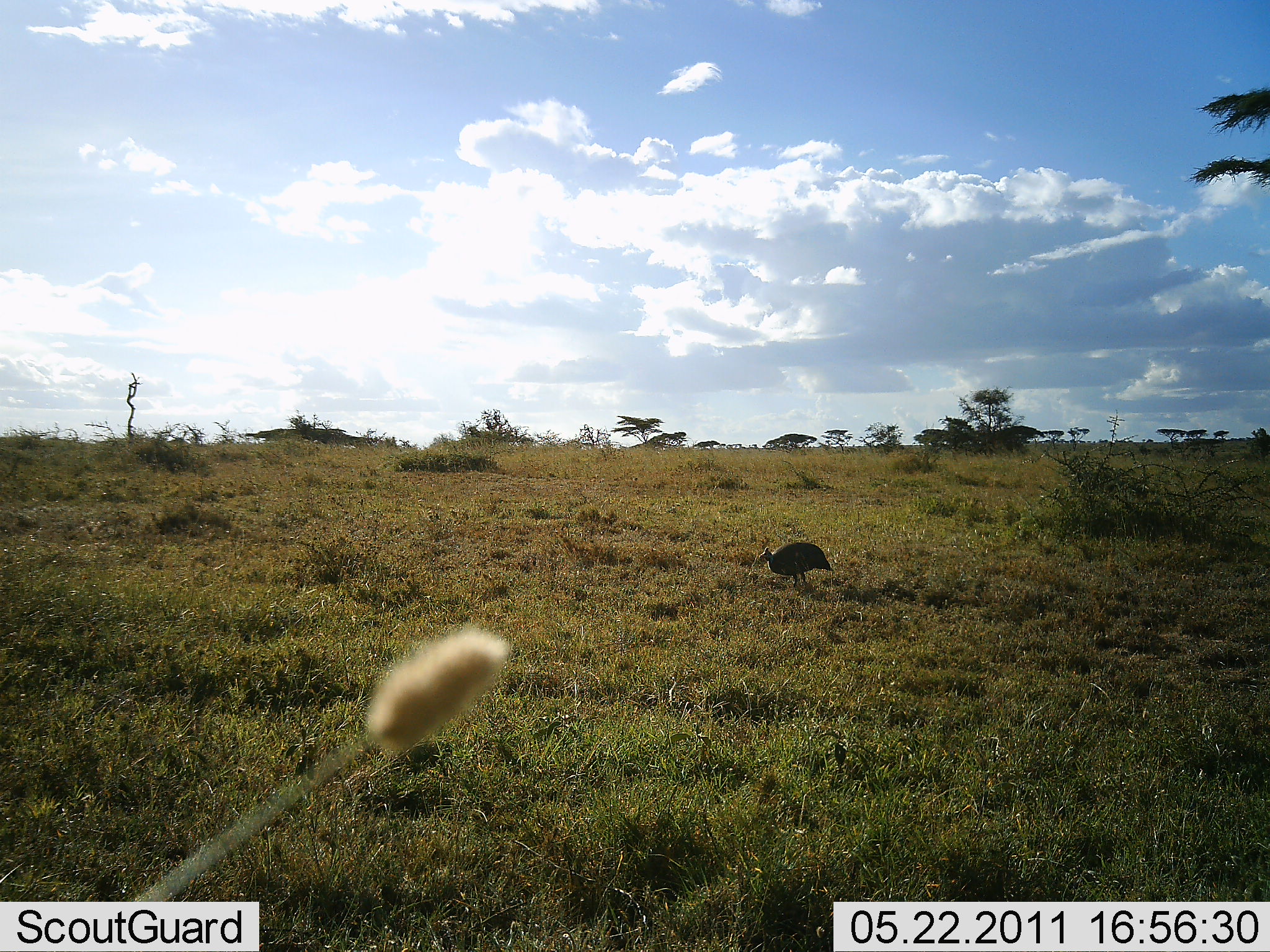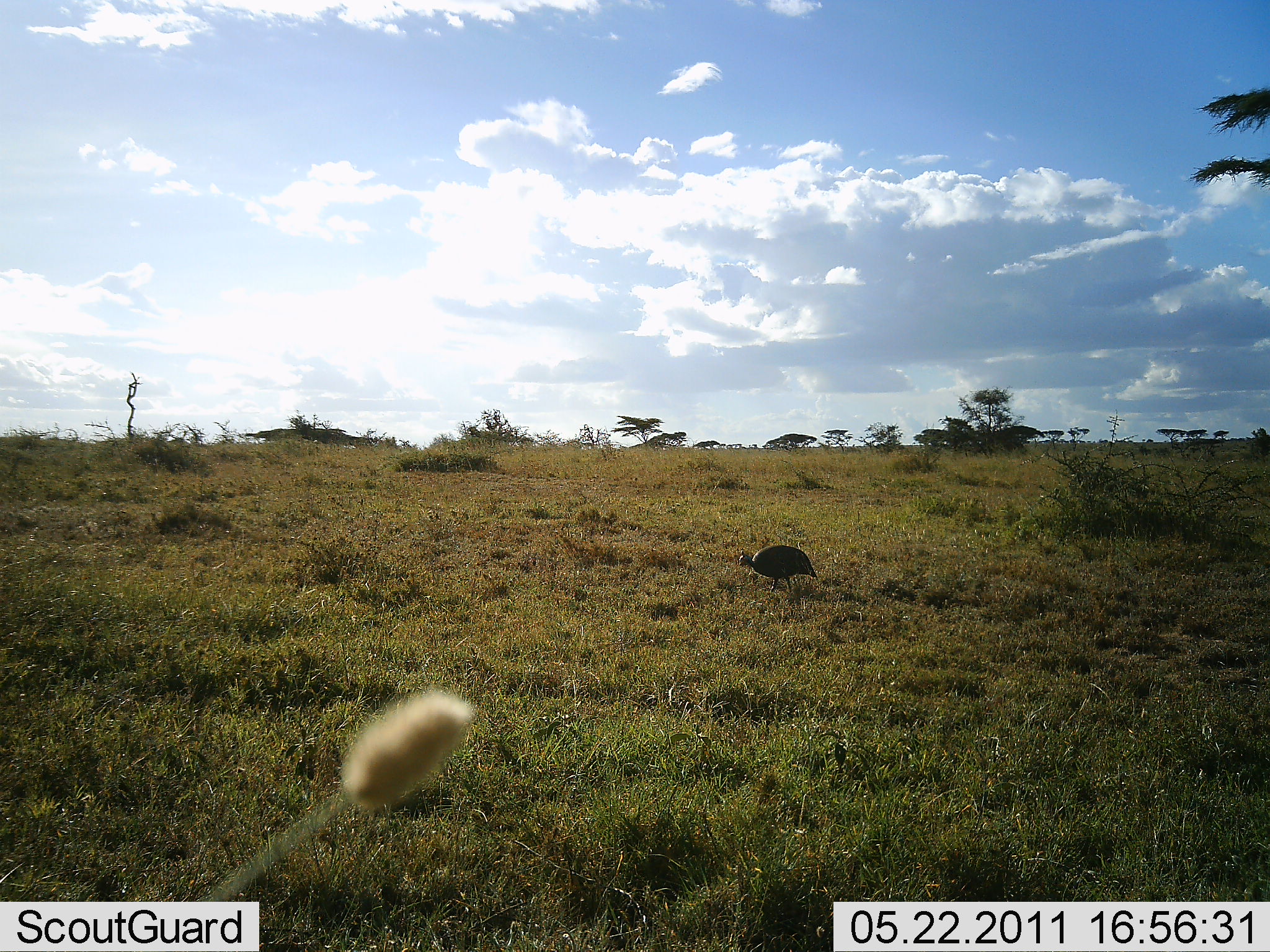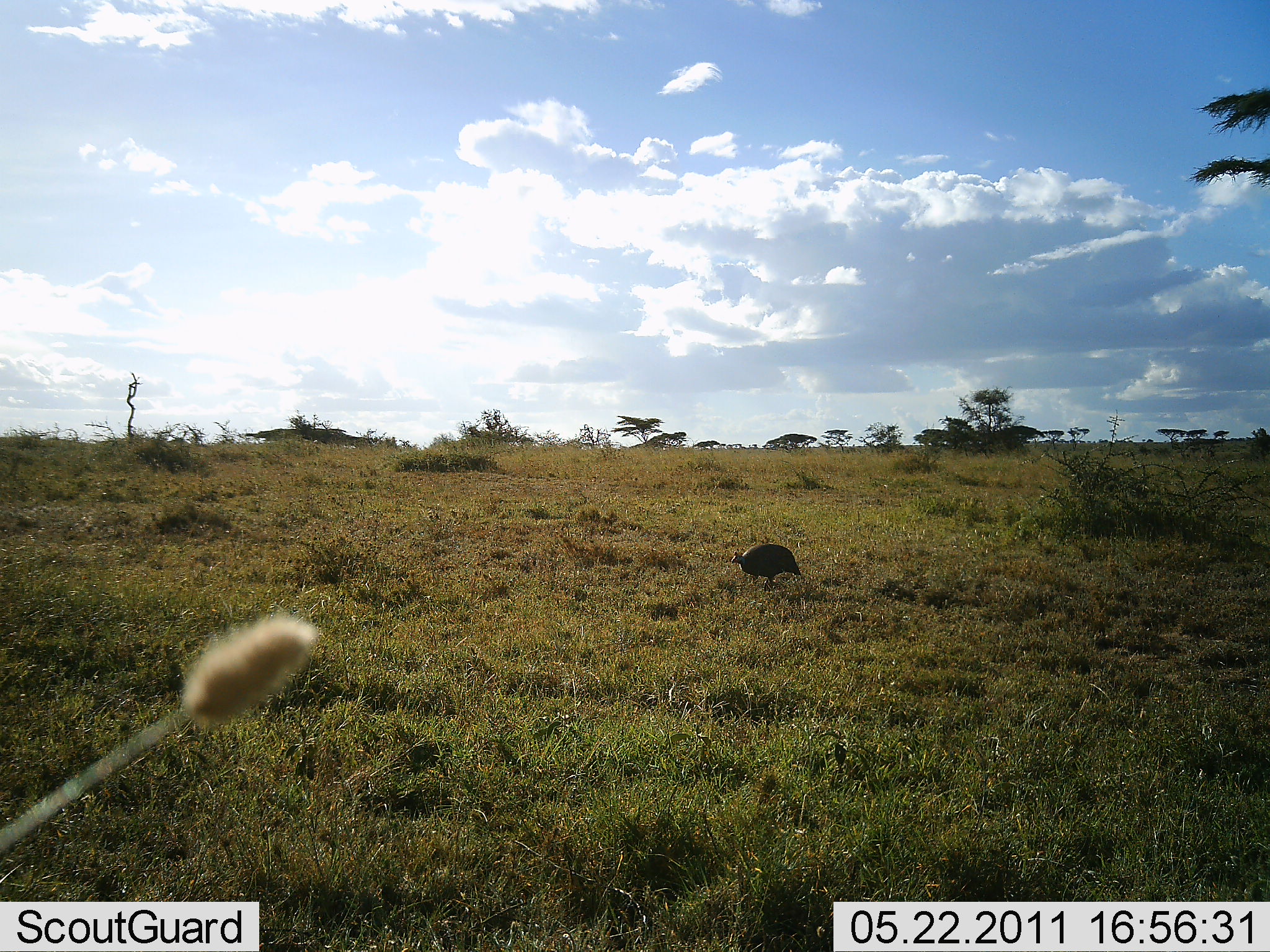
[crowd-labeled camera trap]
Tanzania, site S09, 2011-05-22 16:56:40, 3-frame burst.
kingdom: Animalia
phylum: Chordata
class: Aves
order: Galliformes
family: Numididae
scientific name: Numididae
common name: guinea fowl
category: guineafowl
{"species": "guineafowl (guinea fowl) (Numididae)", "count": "1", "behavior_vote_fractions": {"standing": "0%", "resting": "0%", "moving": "100%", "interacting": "0%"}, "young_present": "0%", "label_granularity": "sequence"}